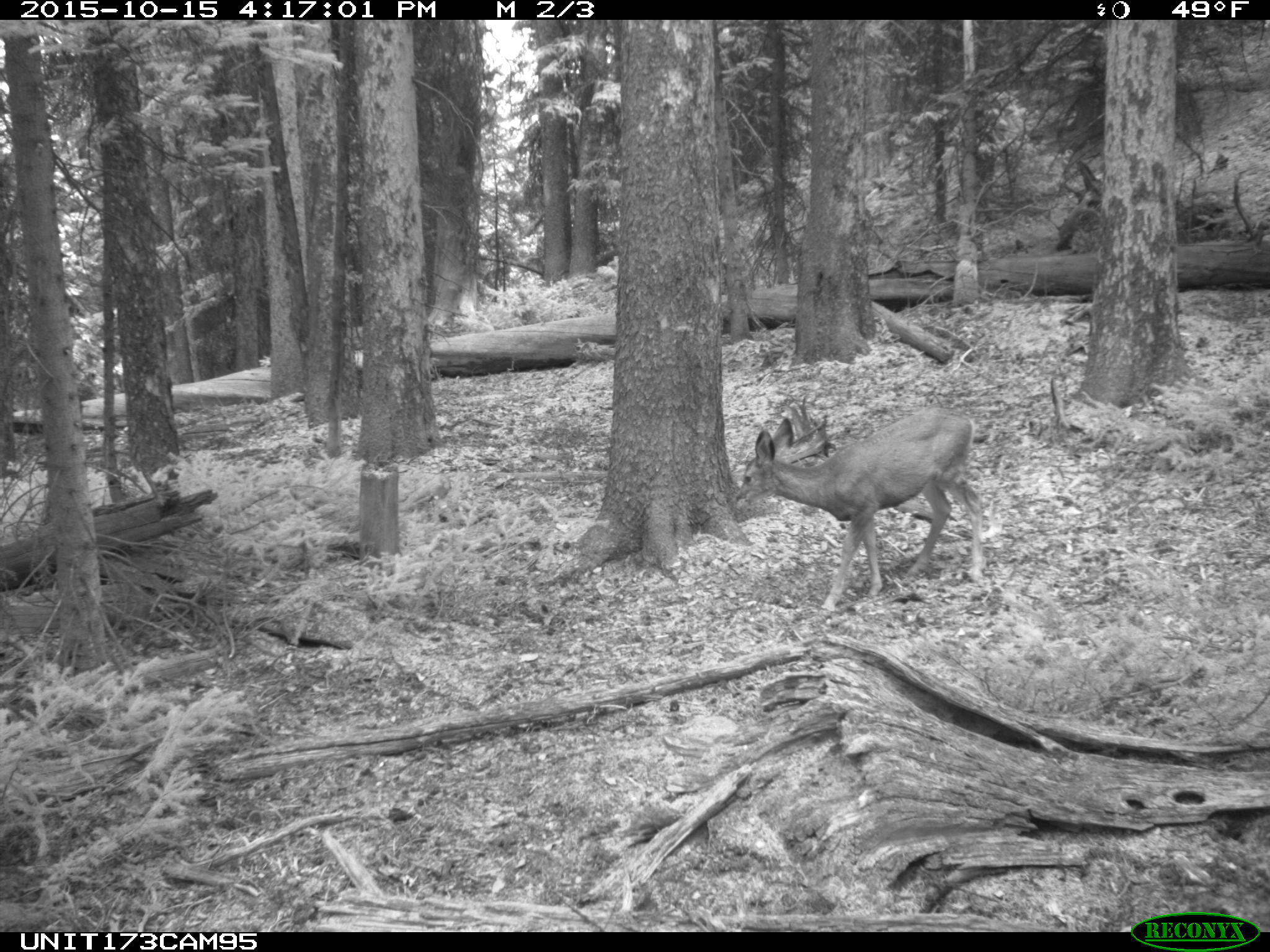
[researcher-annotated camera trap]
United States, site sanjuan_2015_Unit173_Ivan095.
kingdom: Animalia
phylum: Chordata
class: Mammalia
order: Artiodactyla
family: Cervidae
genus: Odocoileus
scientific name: Odocoileus hemionus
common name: mule deer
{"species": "Odocoileus hemionus (mule deer)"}